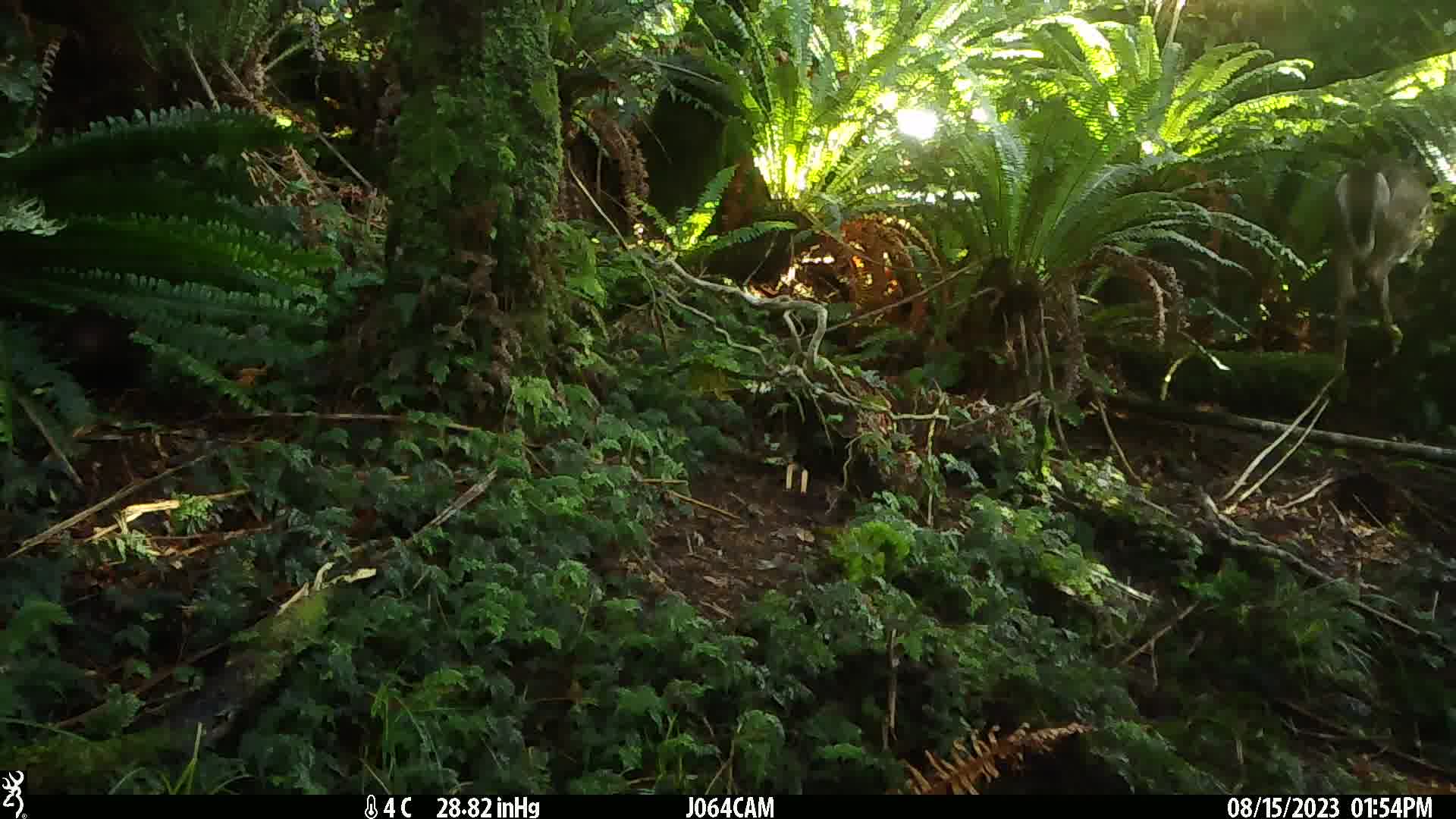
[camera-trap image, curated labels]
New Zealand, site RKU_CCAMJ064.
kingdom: Animalia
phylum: Chordata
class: Mammalia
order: Artiodactyla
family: Cervidae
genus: Odocoileus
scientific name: Odocoileus virginianus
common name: white-tailed deer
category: white tailed deer